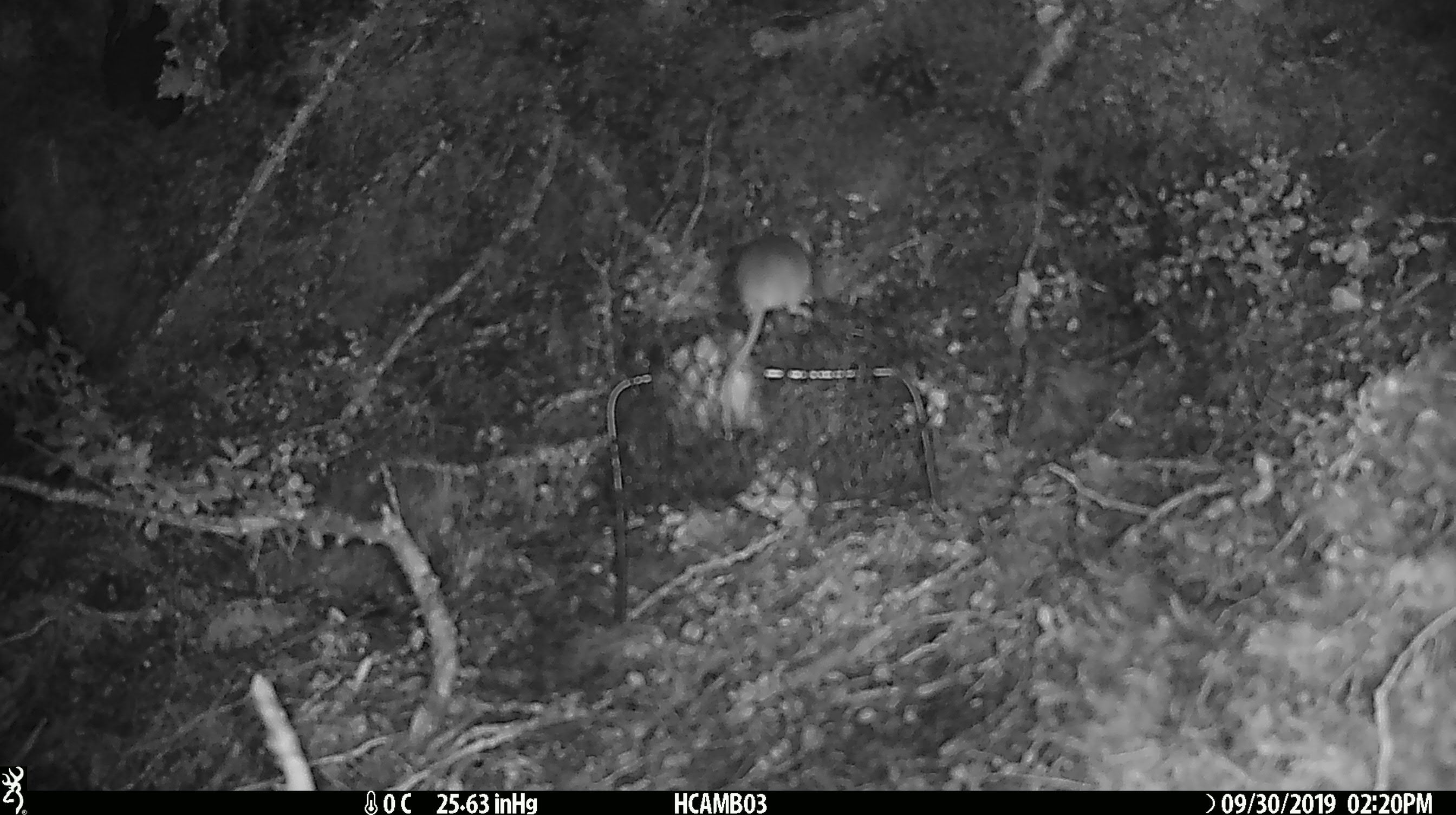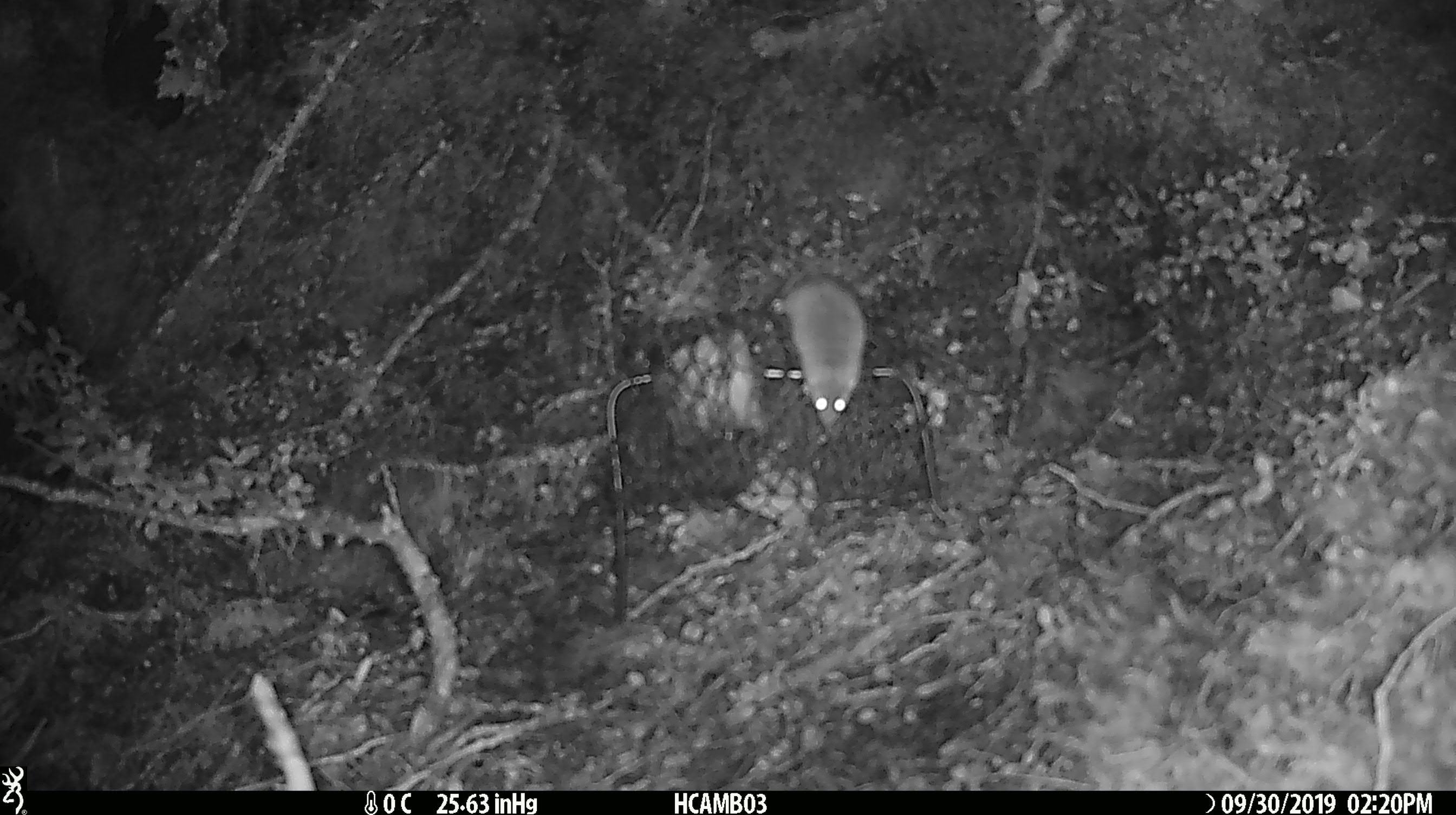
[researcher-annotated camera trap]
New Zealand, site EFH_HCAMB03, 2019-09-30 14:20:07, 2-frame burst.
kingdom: Animalia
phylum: Chordata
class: Mammalia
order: Rodentia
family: Muridae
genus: Mus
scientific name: Mus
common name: mouse